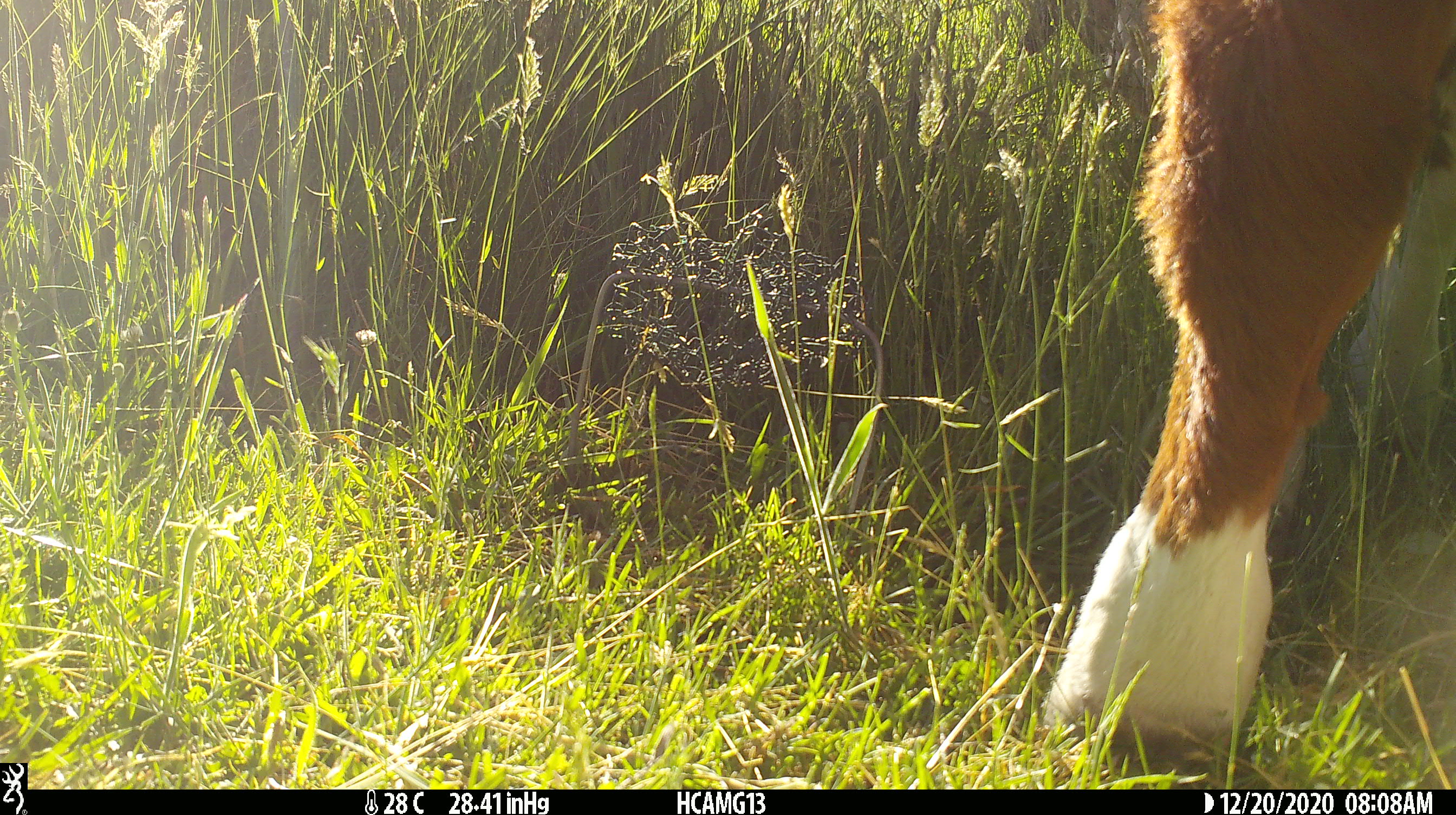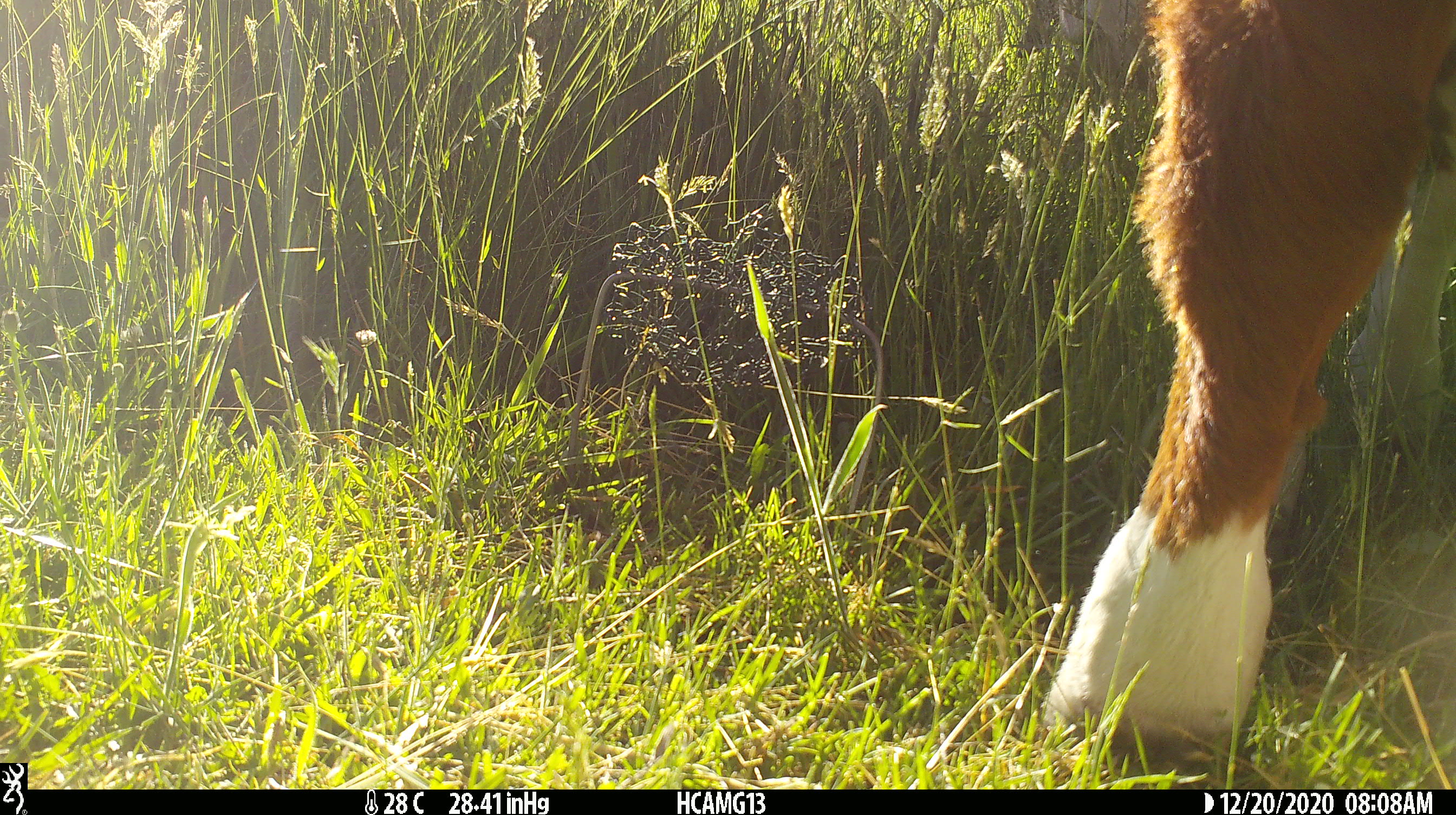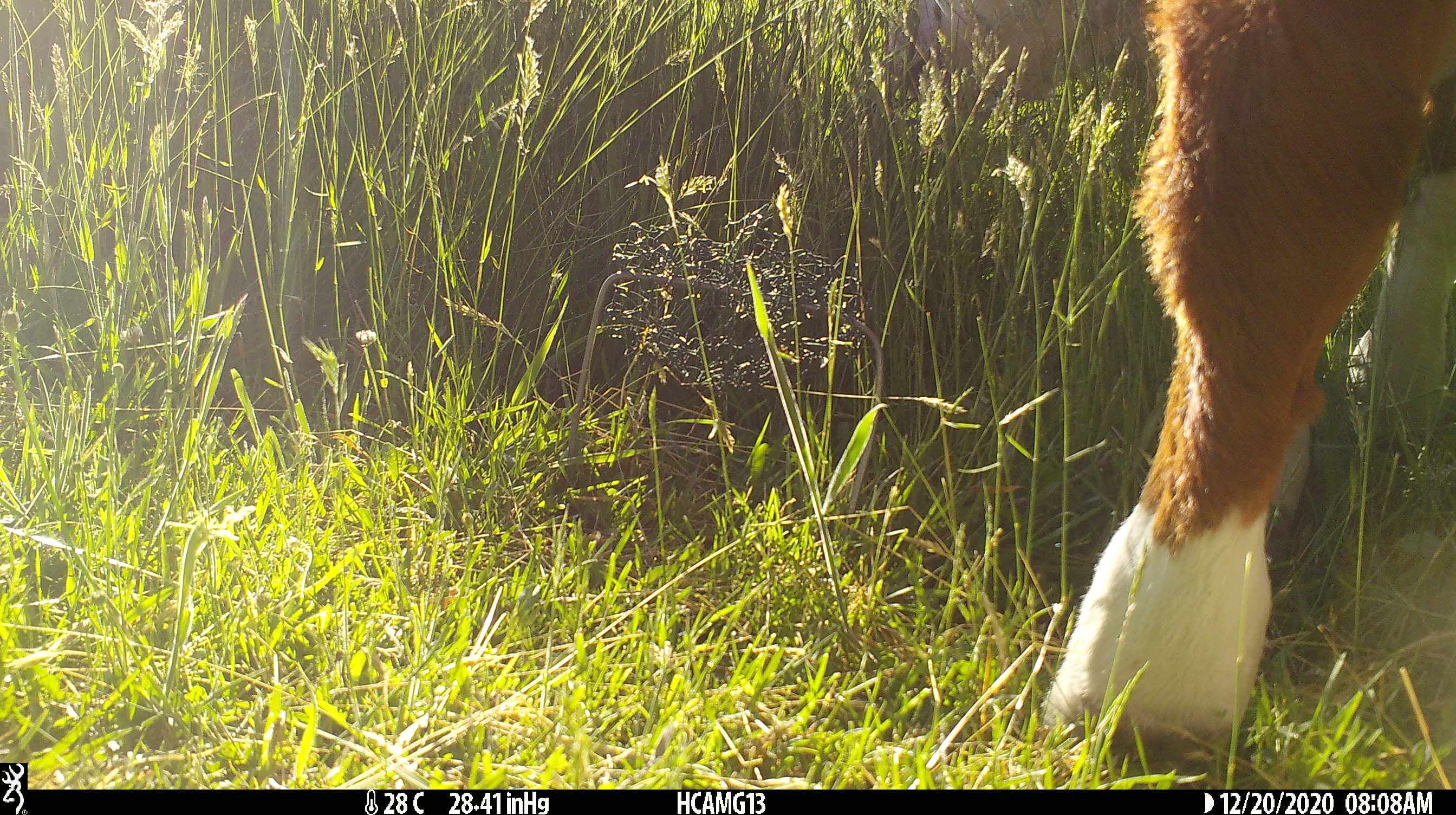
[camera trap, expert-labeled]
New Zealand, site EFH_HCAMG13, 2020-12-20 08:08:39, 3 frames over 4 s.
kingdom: Animalia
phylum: Chordata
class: Mammalia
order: Artiodactyla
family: Bovidae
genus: Bos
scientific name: Bos taurus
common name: domestic cow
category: cow